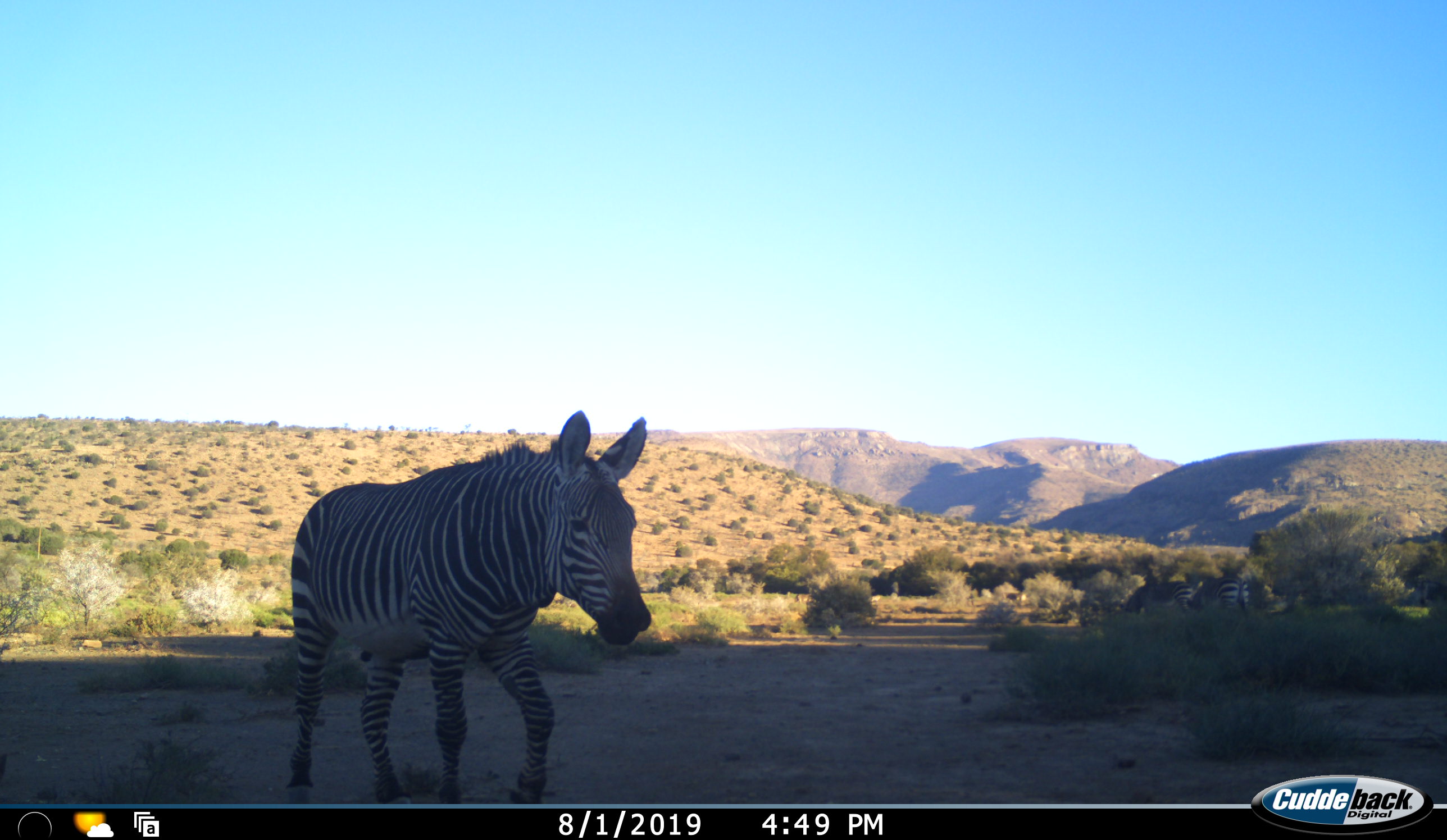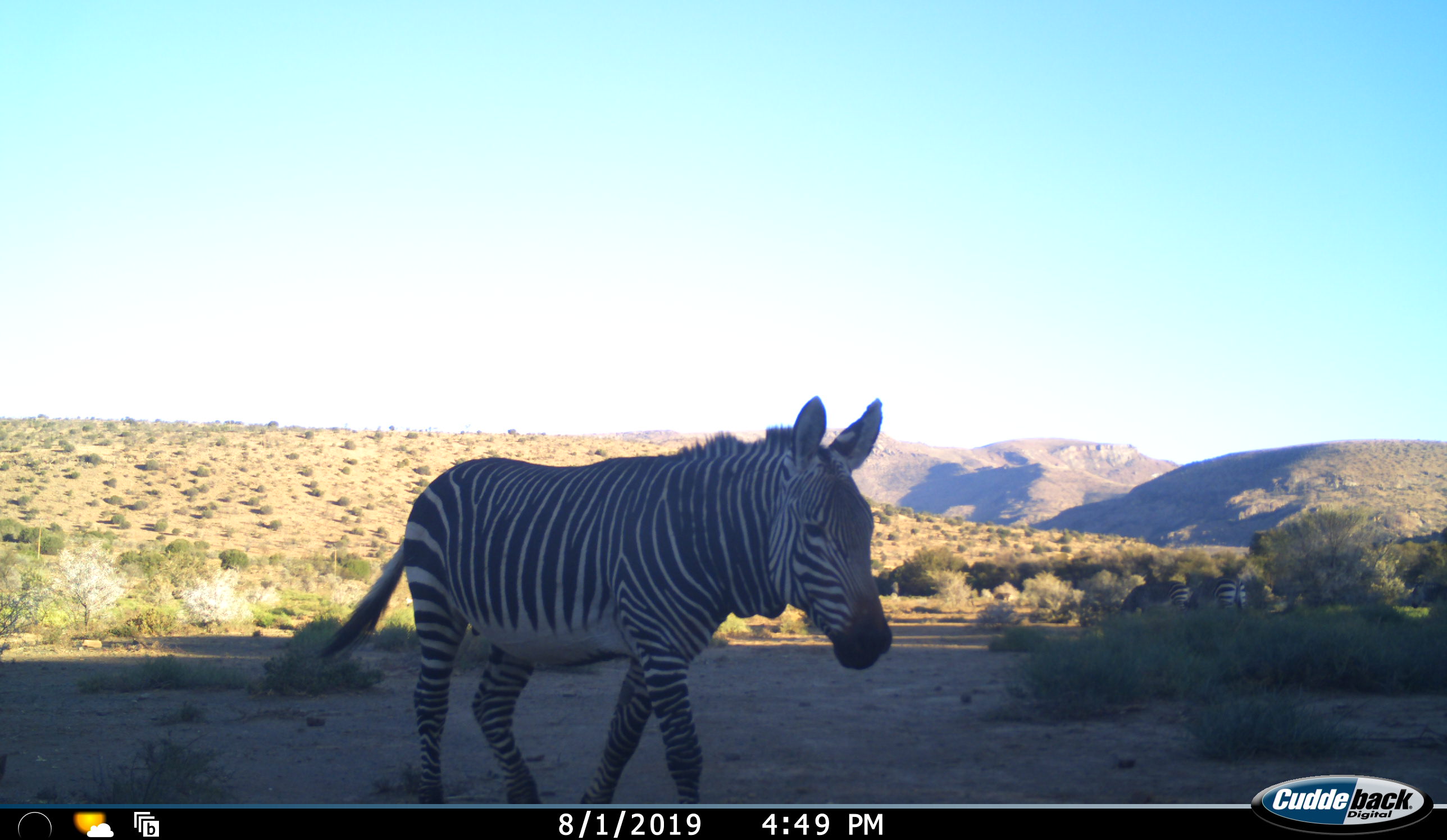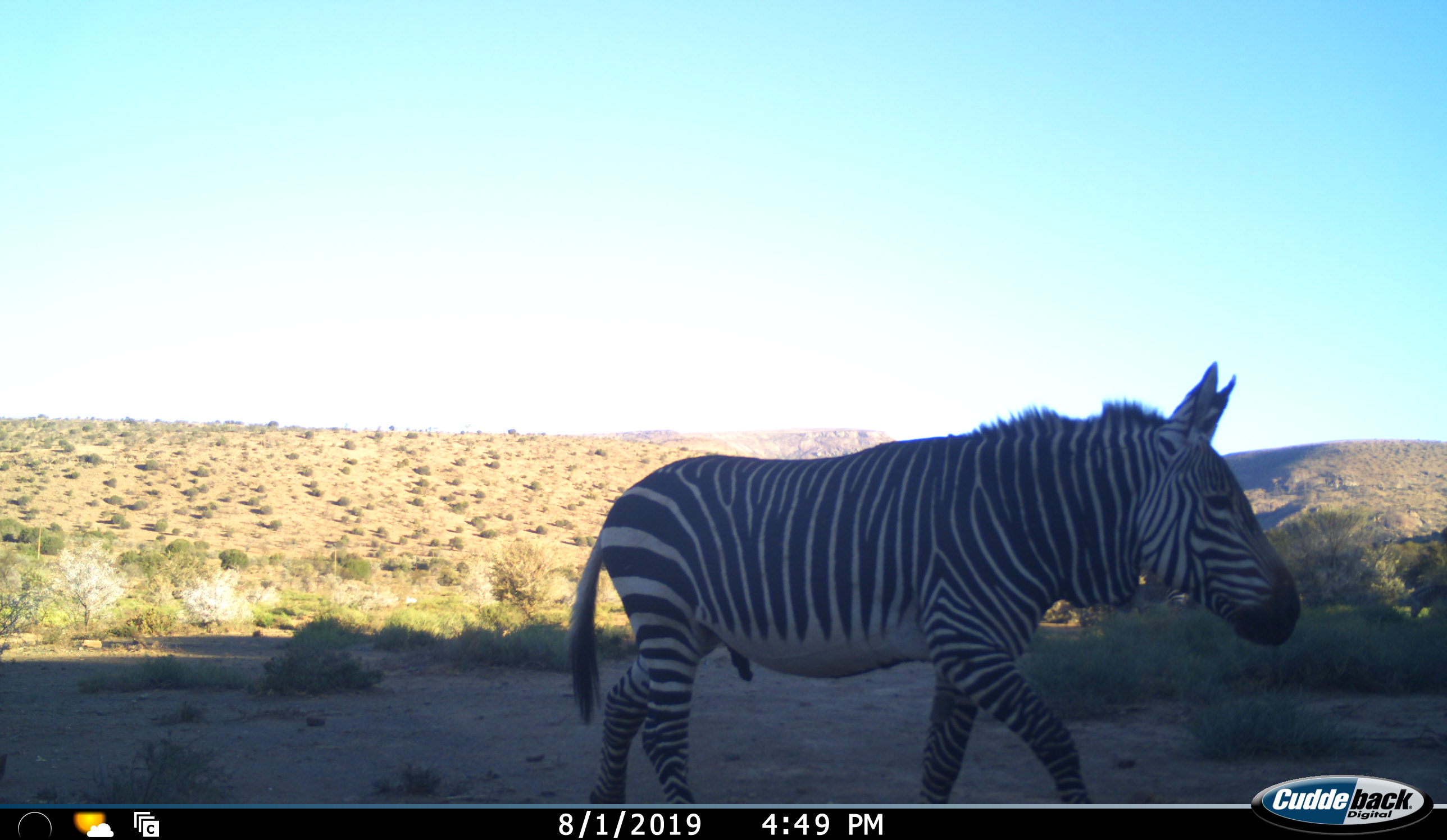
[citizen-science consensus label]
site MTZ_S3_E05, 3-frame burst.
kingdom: Animalia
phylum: Chordata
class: Mammalia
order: Perissodactyla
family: Equidae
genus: Equus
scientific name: Equus zebra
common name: mountain zebra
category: zebramountain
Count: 3.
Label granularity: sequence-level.